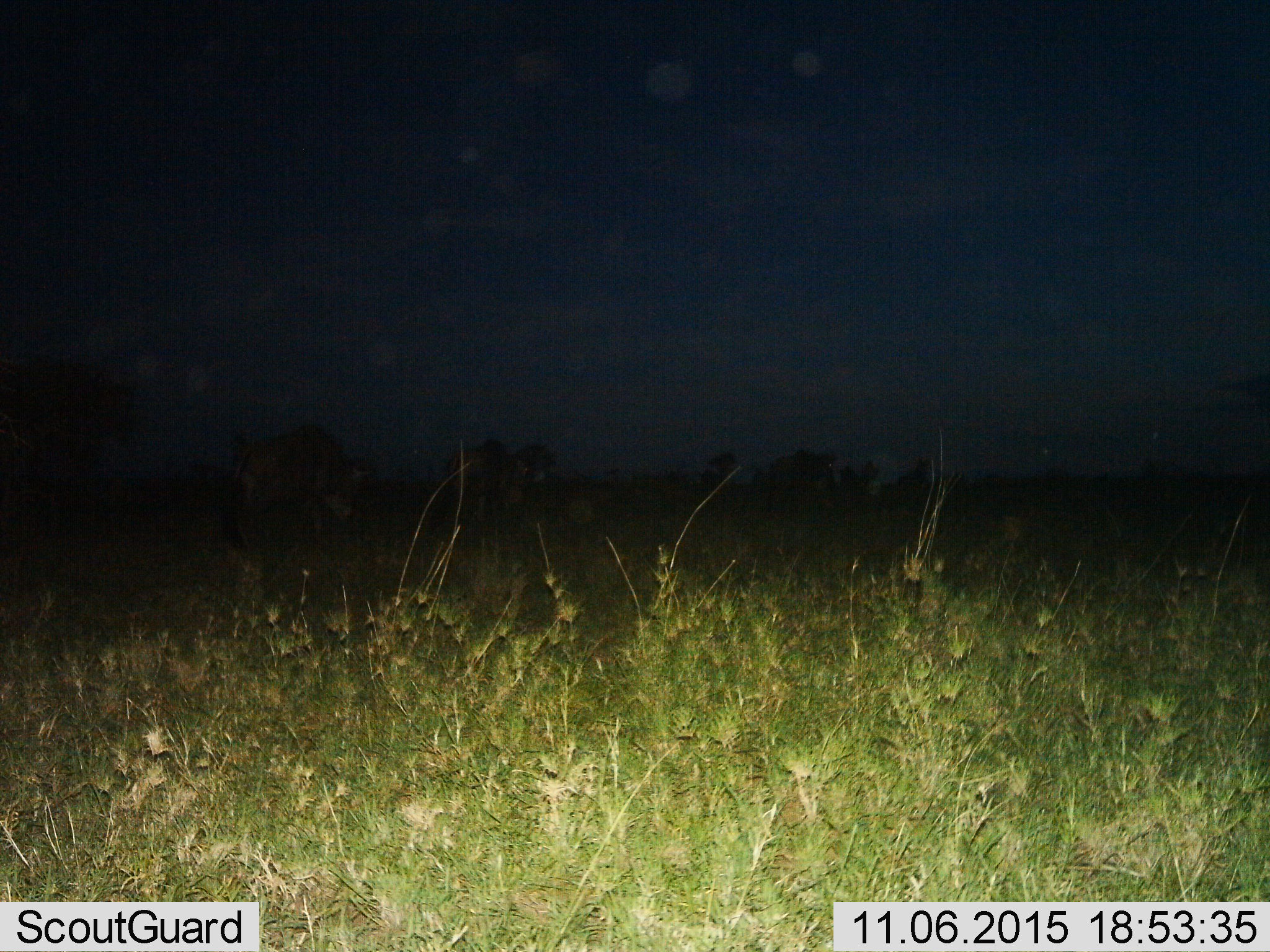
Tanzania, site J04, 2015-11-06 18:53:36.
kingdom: Animalia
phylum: Chordata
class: Mammalia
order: Artiodactyla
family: Bovidae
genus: Connochaetes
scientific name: Connochaetes taurinus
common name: blue wildebeest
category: wildebeest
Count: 3.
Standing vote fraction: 33%.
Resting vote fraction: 0%.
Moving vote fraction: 67%.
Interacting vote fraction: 0%.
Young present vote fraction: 0%.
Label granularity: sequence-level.